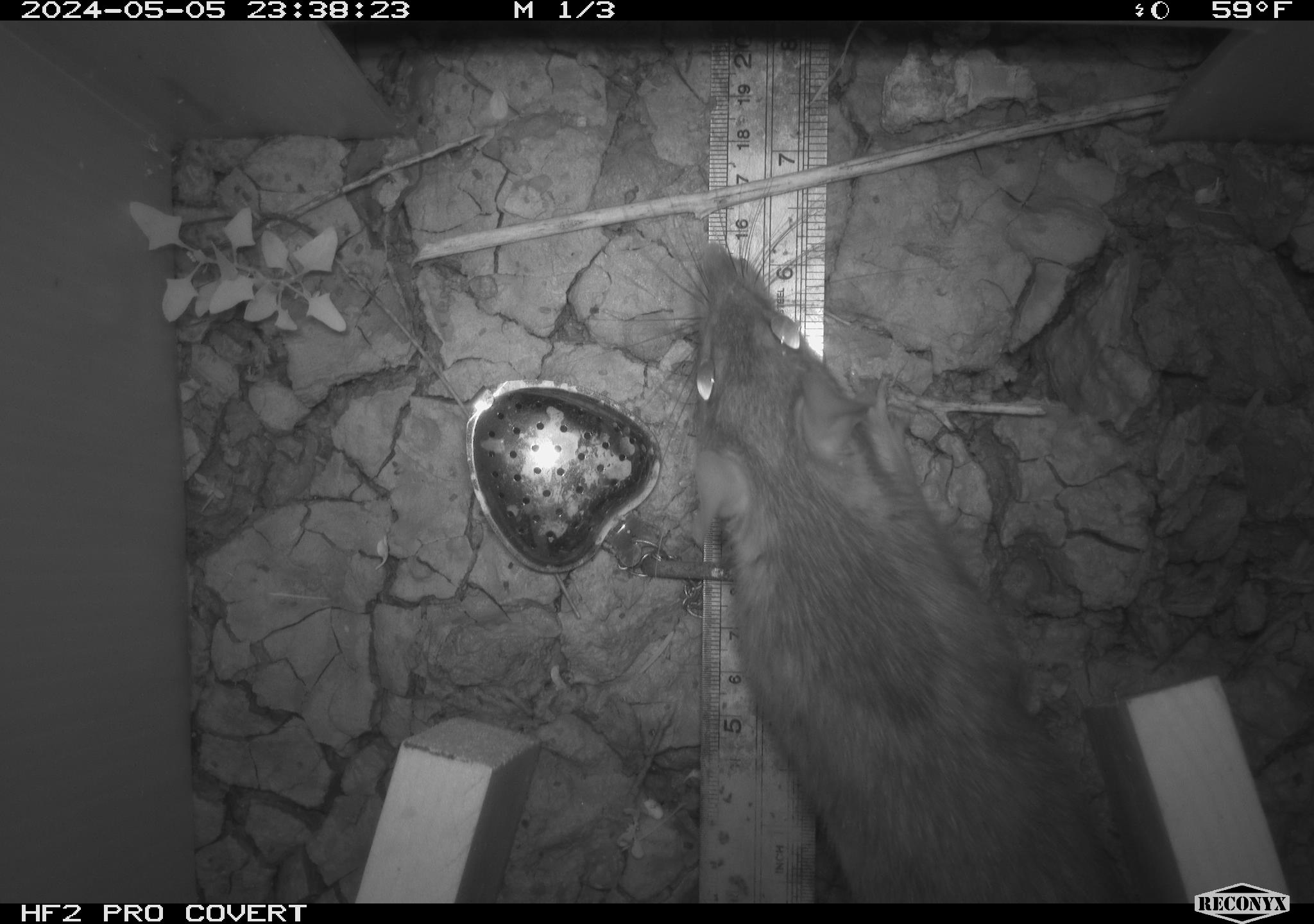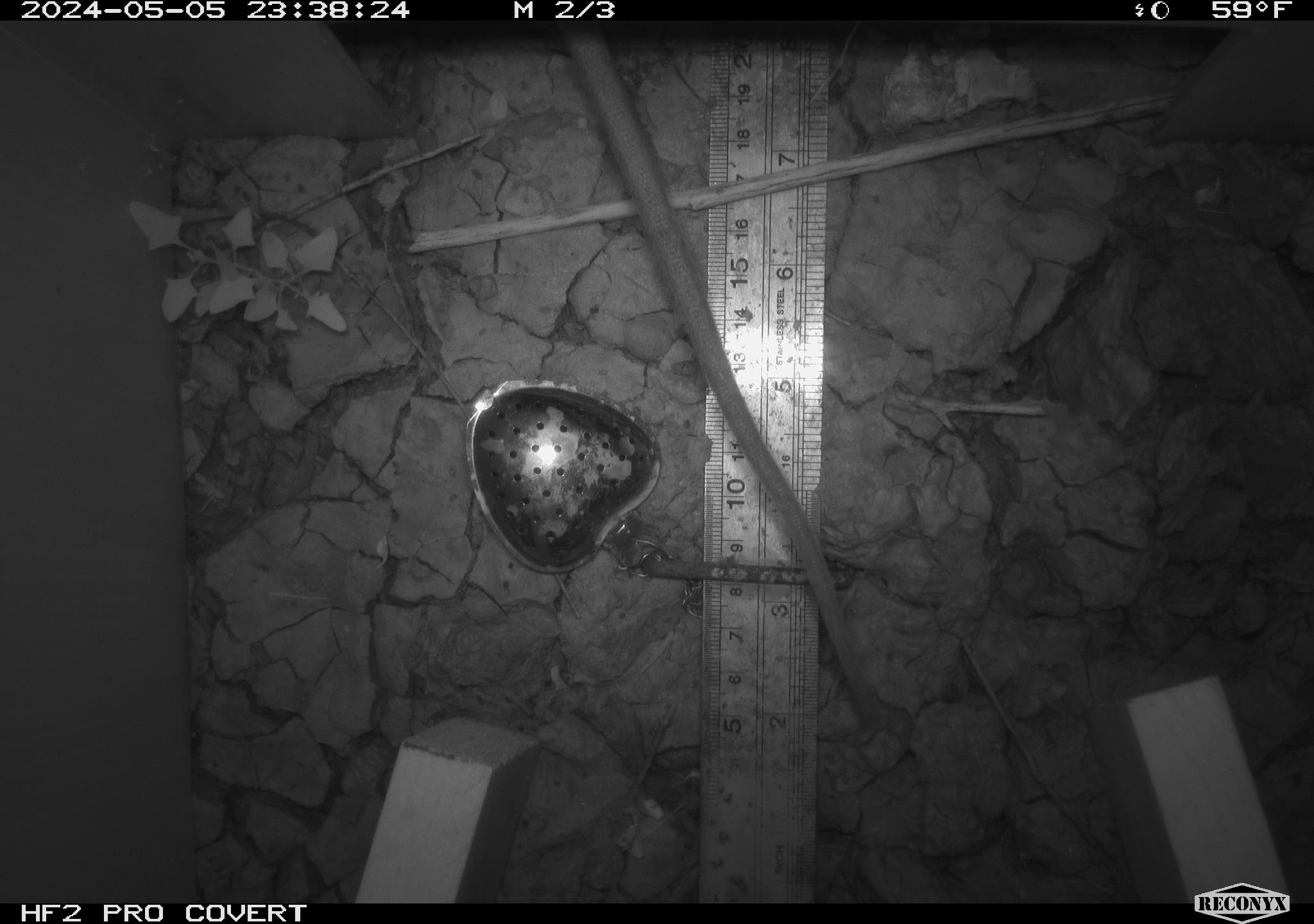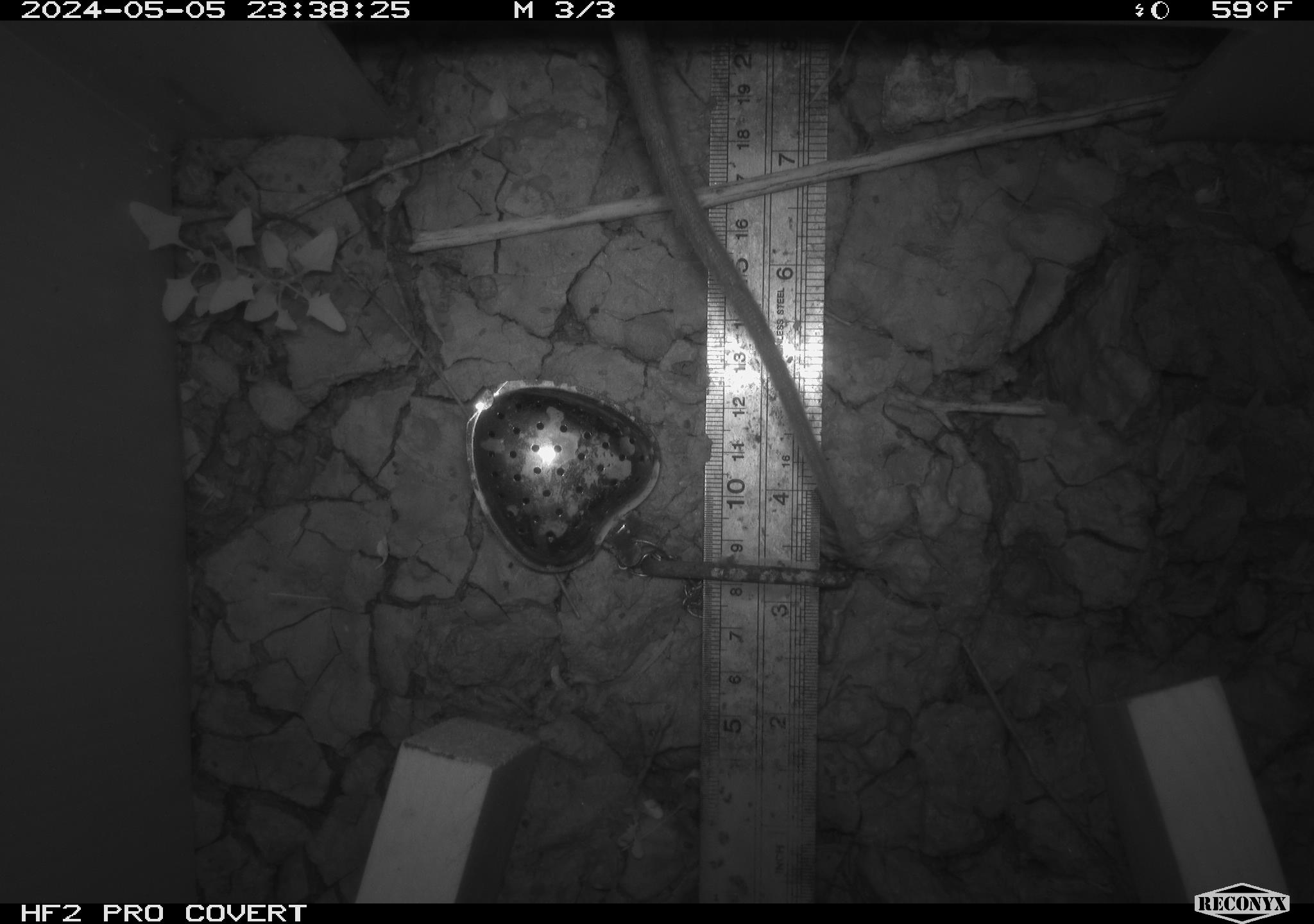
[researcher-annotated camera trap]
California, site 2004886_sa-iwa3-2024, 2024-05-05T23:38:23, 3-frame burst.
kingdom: Animalia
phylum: Chordata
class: Mammalia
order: Rodentia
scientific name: Rodentia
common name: woodrat or rat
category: woodrat or rat species